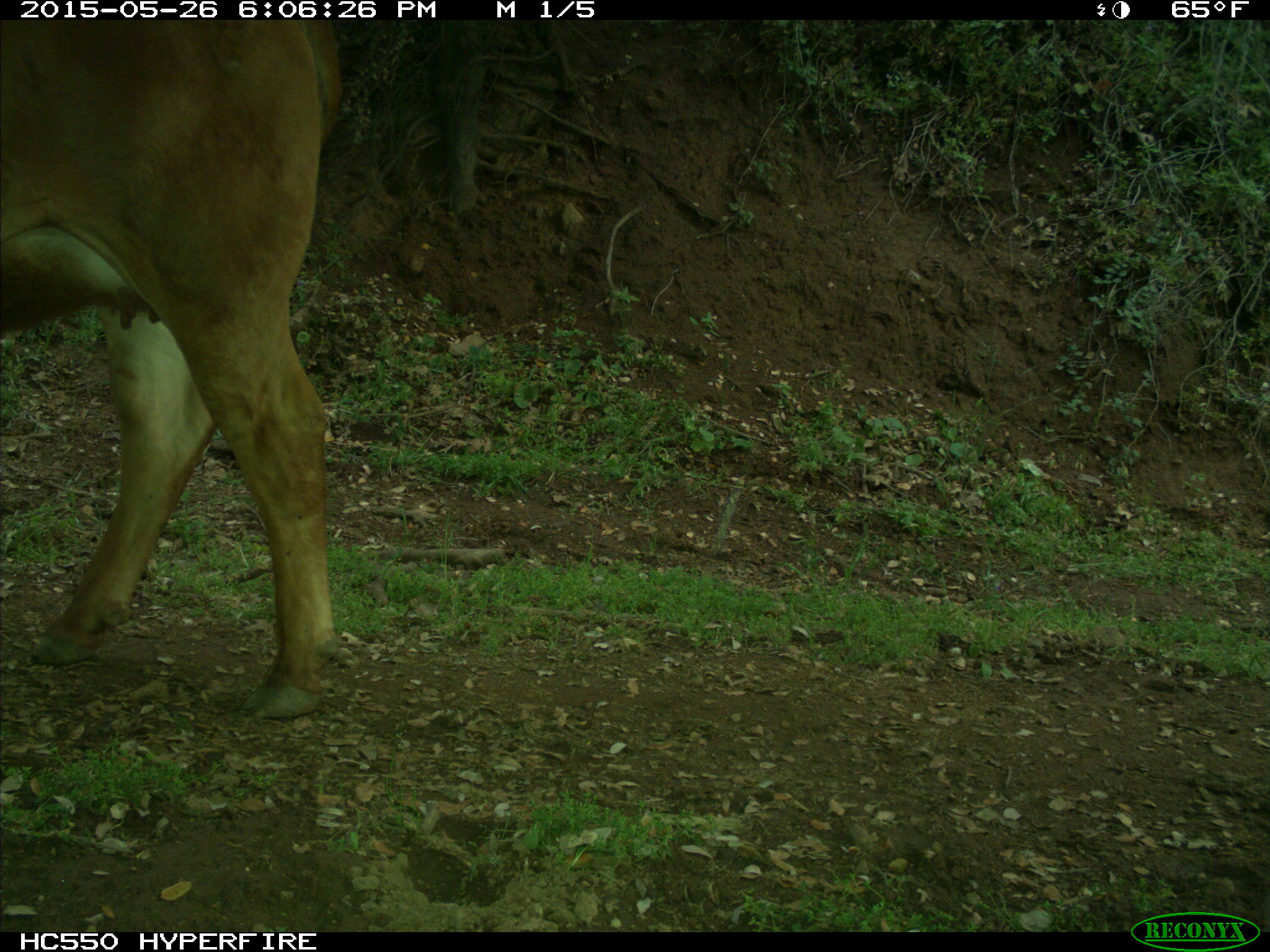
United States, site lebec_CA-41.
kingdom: Animalia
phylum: Chordata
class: Mammalia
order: Artiodactyla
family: Bovidae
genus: Bos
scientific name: Bos taurus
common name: domestic cow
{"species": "Bos taurus (domestic cow)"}